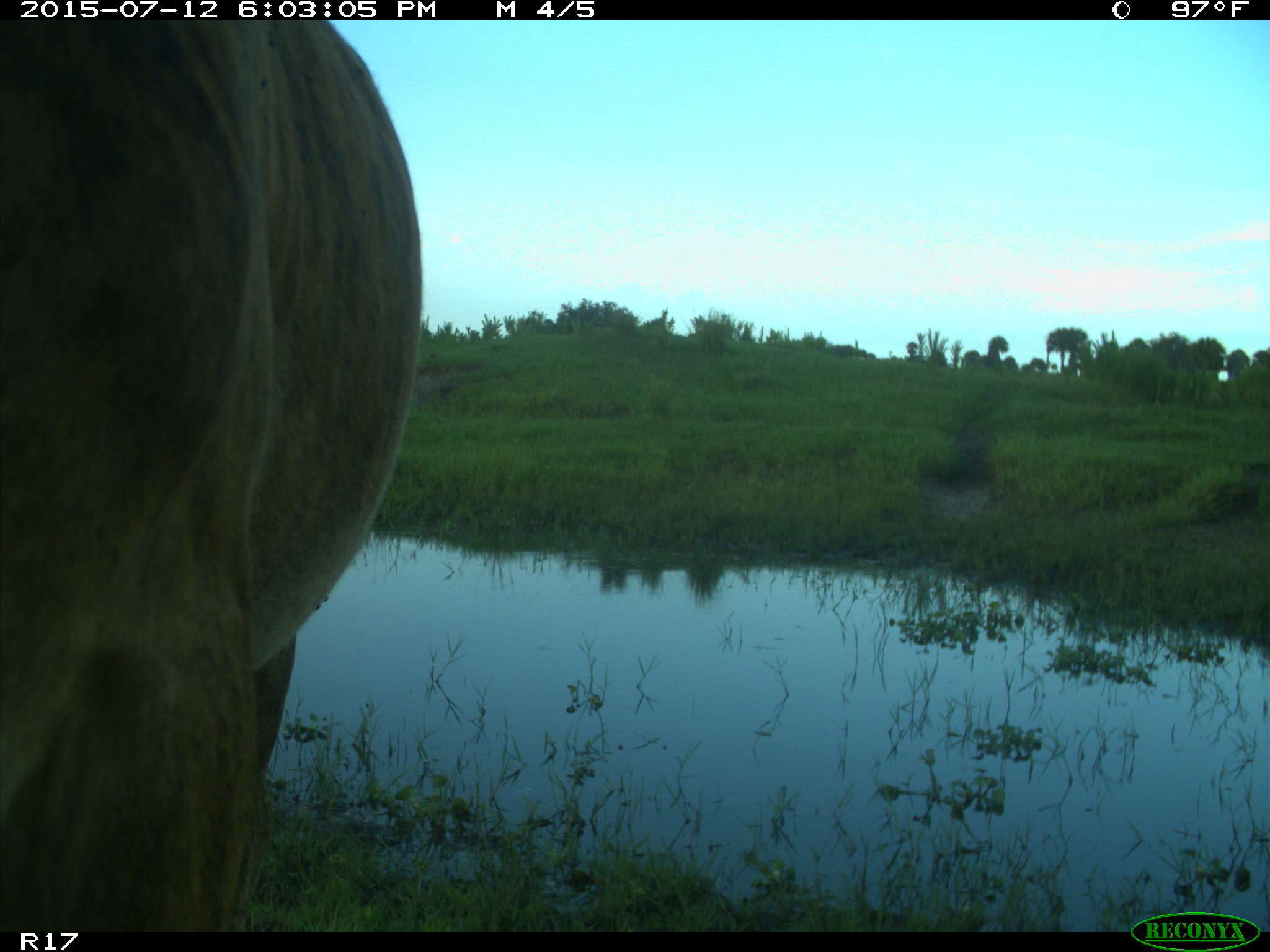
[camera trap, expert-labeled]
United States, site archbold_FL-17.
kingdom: Animalia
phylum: Chordata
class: Mammalia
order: Artiodactyla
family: Bovidae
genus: Bos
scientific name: Bos taurus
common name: domestic cow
Bos taurus (domestic cow).